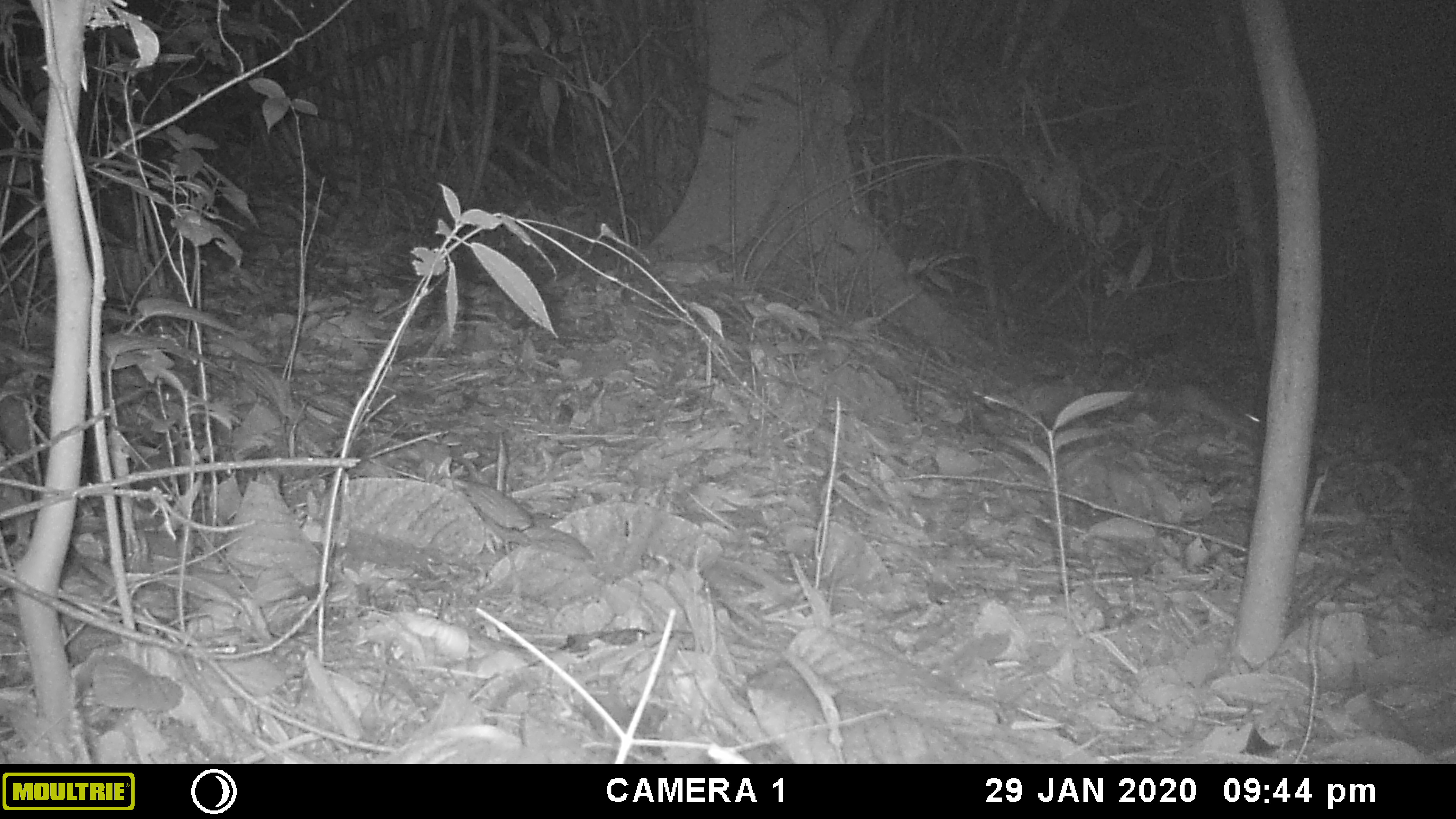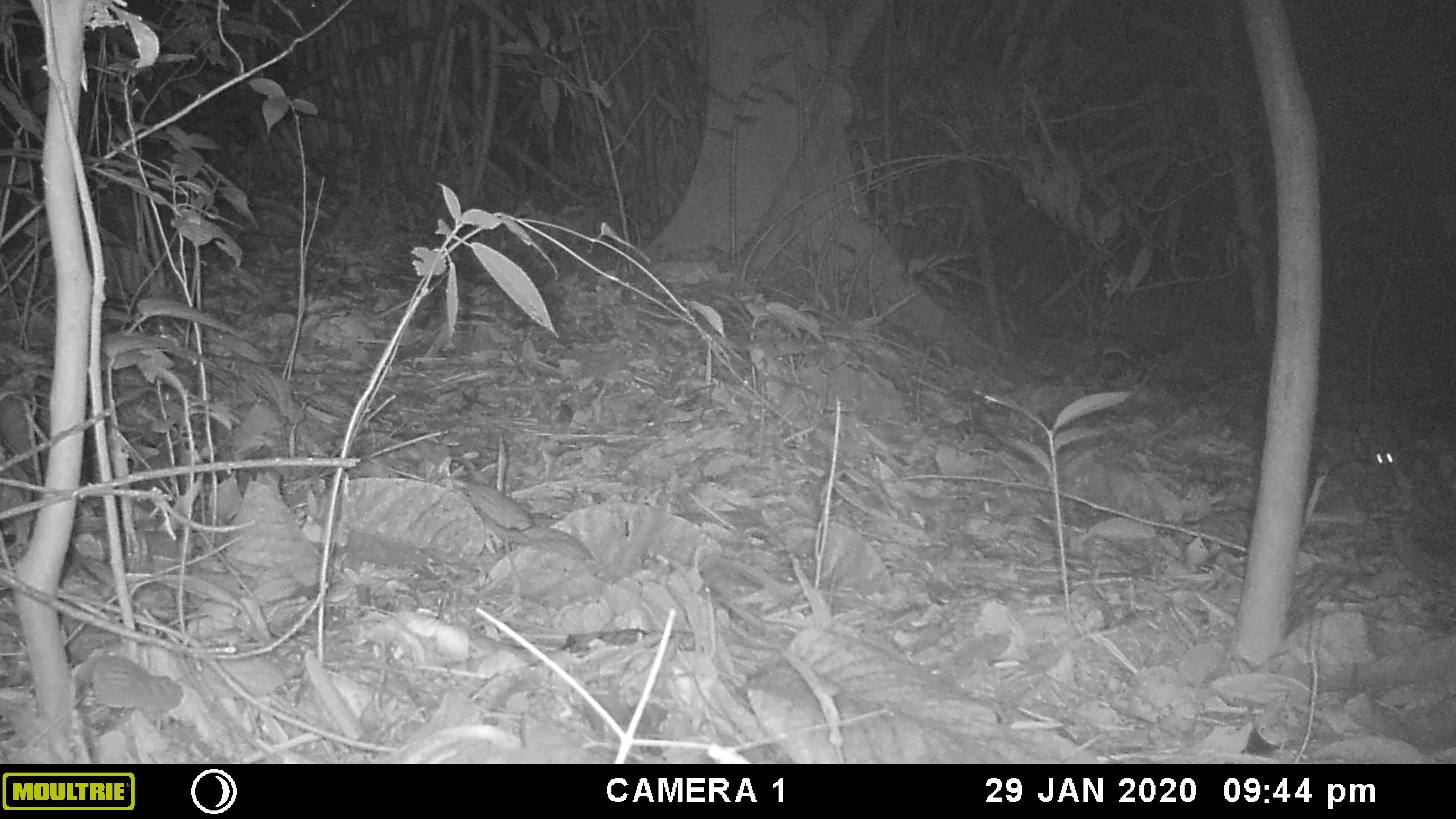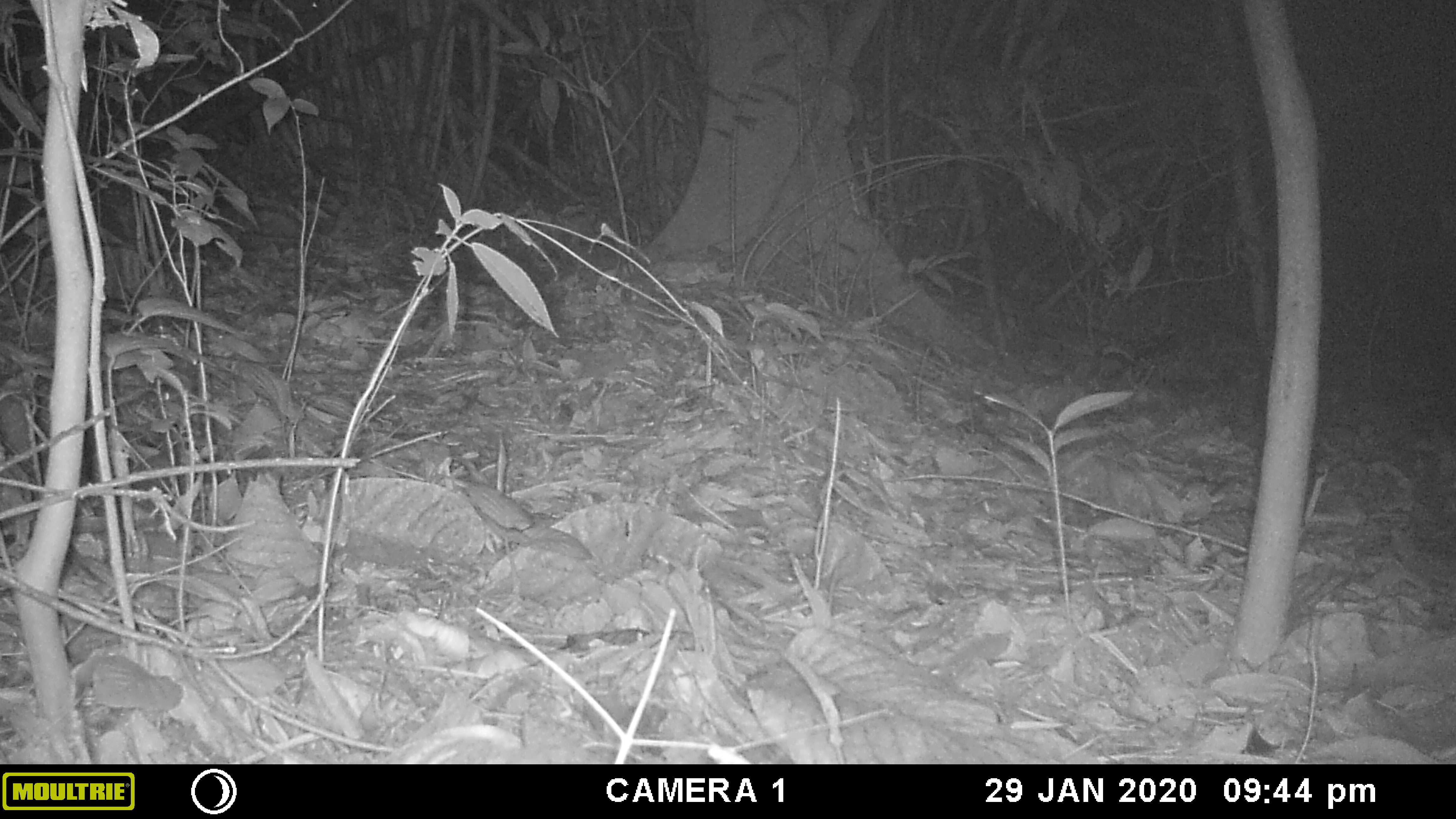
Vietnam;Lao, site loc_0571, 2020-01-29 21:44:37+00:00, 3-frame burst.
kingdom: Animalia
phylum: Chordata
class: Mammalia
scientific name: Mammalia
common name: mammal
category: unidentified small mammal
Unidentified small mammal (mammal) (Mammalia). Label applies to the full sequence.